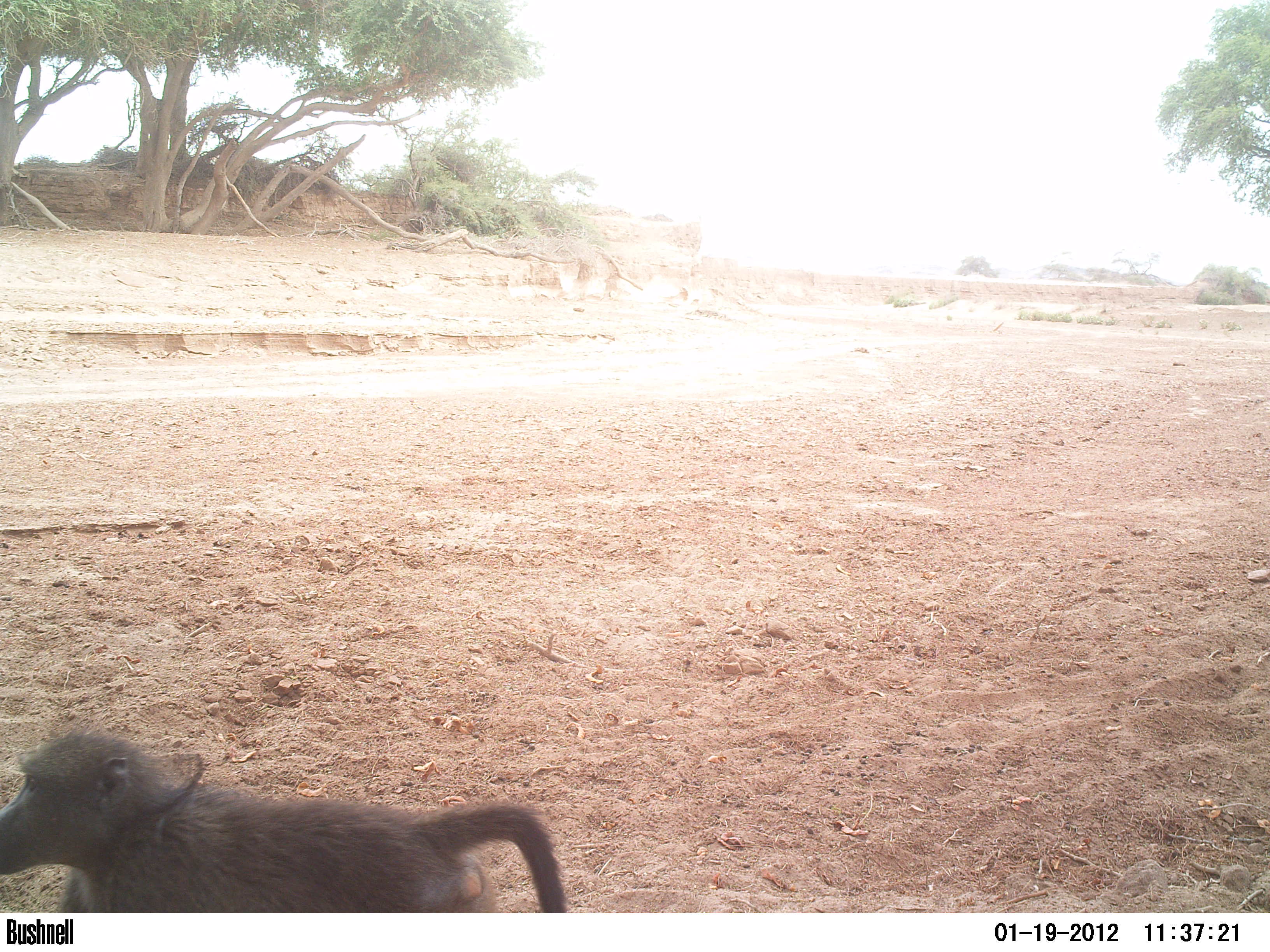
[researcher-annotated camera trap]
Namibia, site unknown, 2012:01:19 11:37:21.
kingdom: Animalia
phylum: Chordata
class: Mammalia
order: Primates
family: Cercopithecidae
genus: Papio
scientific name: Papio anubis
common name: olive baboon